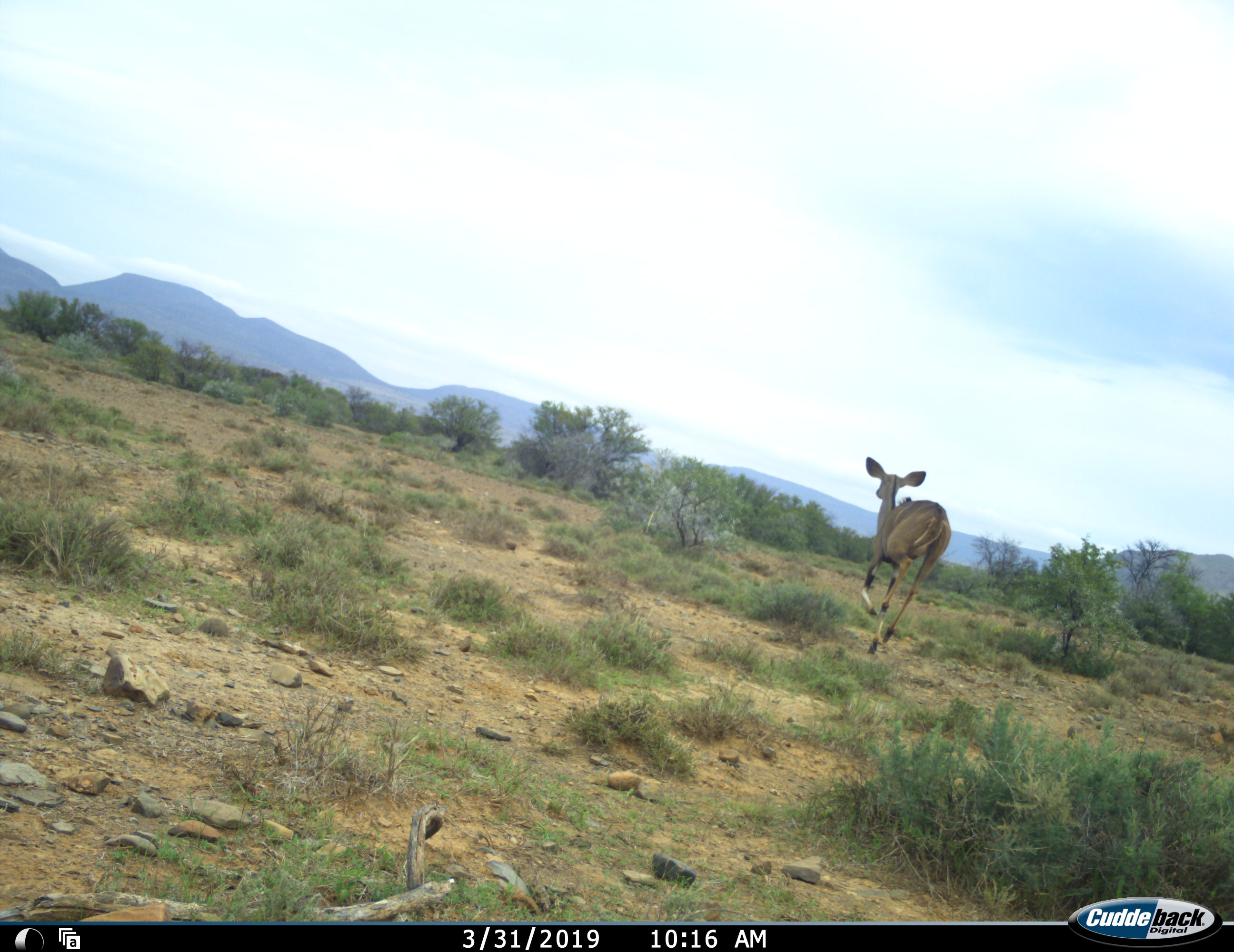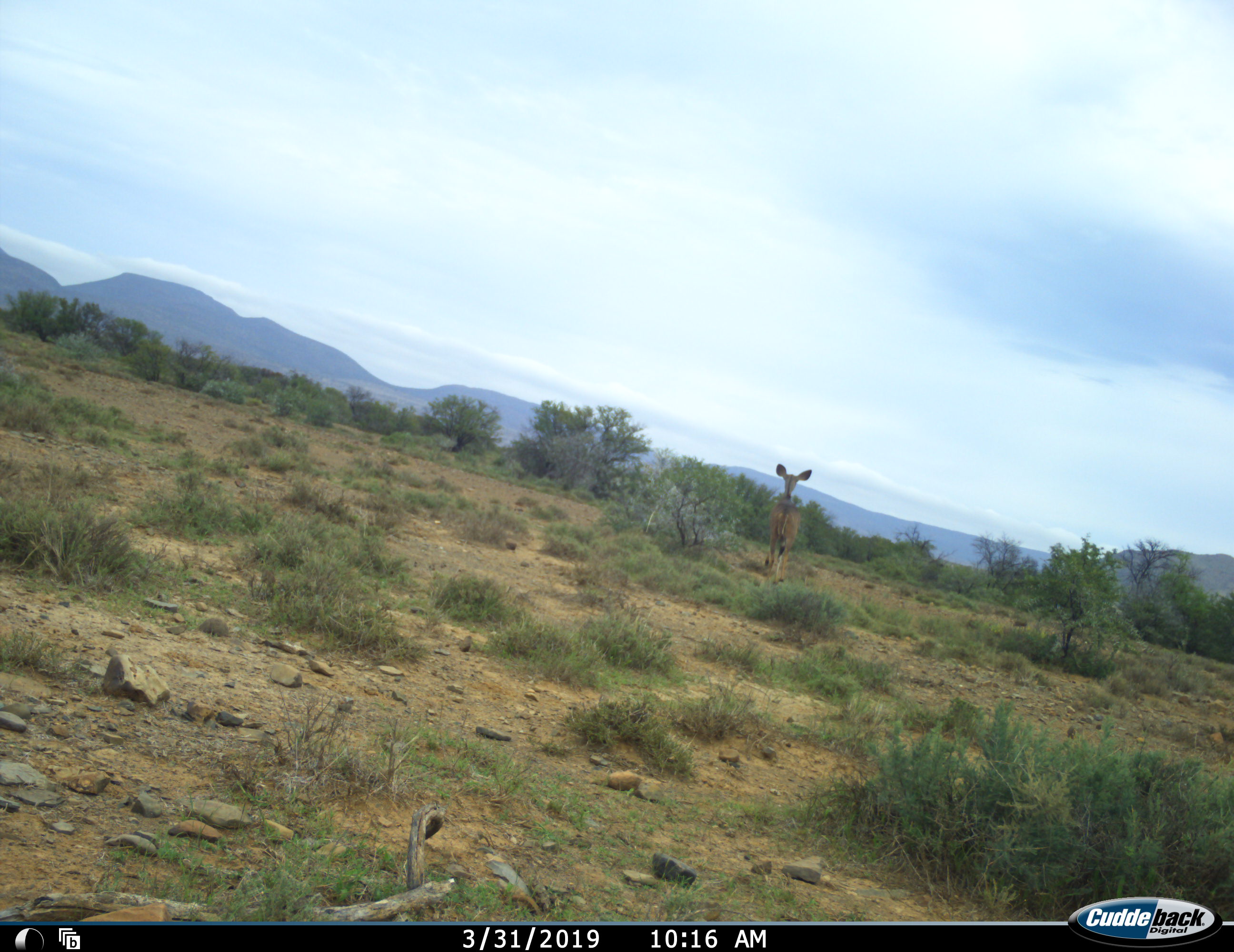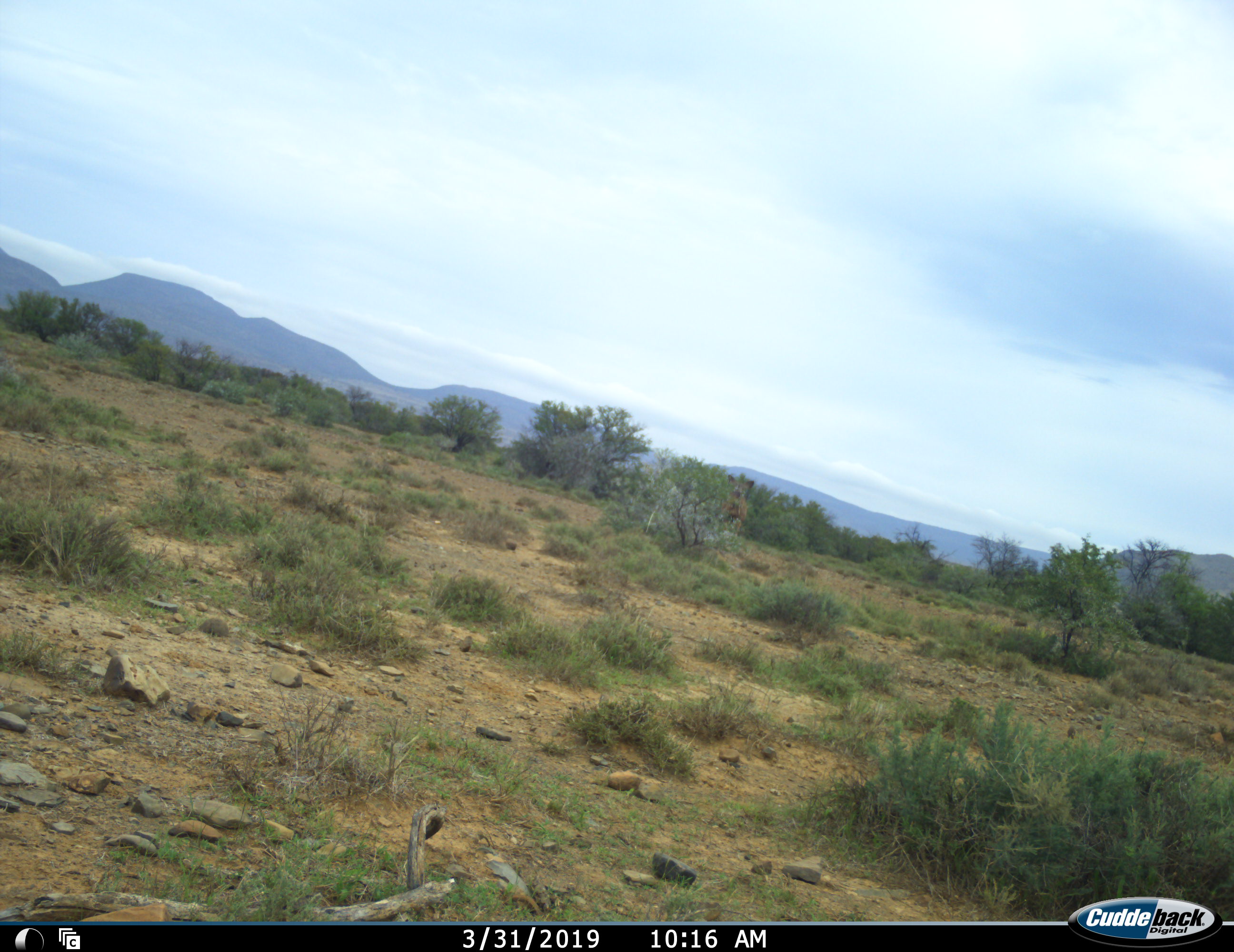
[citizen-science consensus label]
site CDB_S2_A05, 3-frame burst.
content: unidentified animal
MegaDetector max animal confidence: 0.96